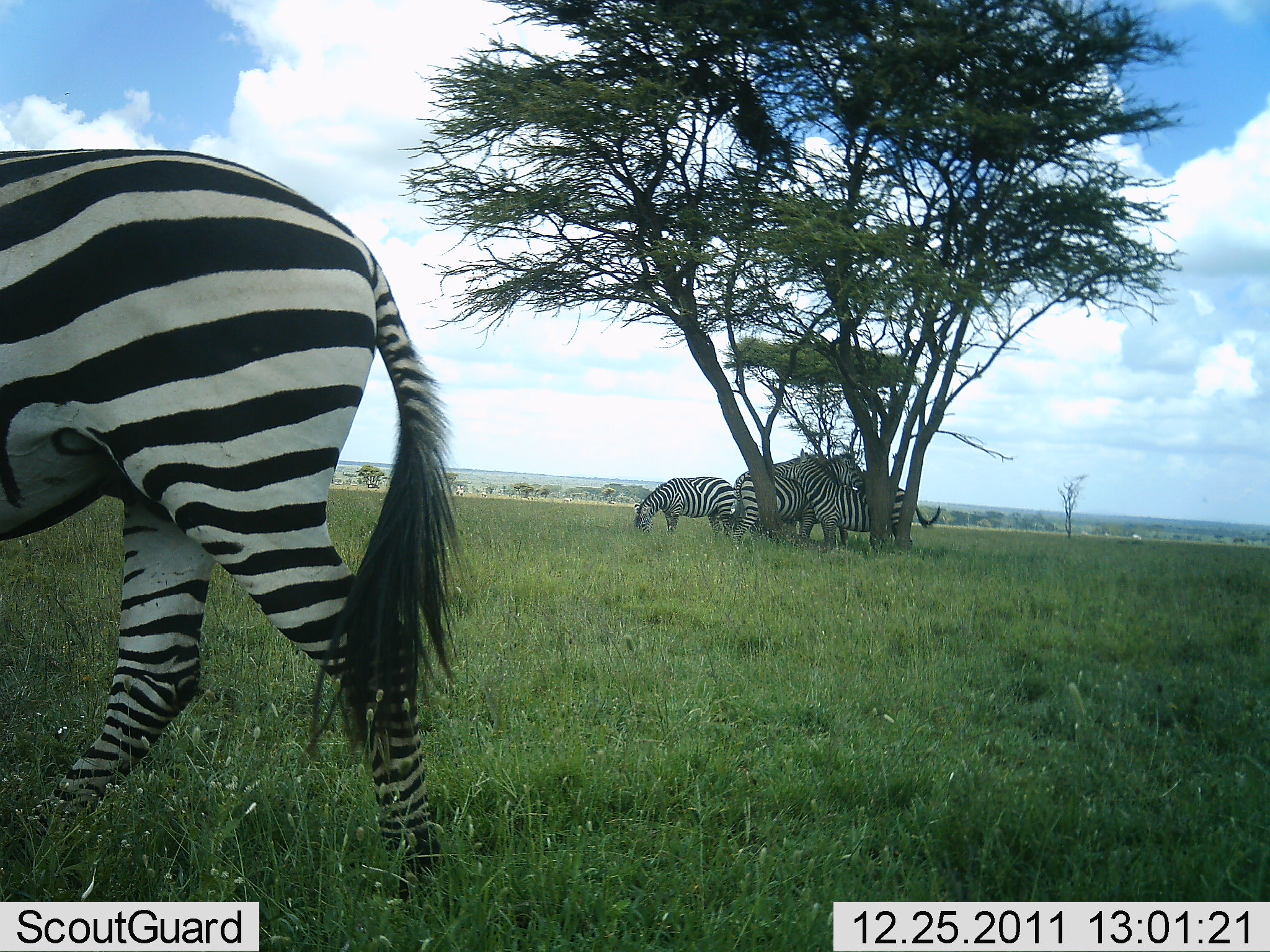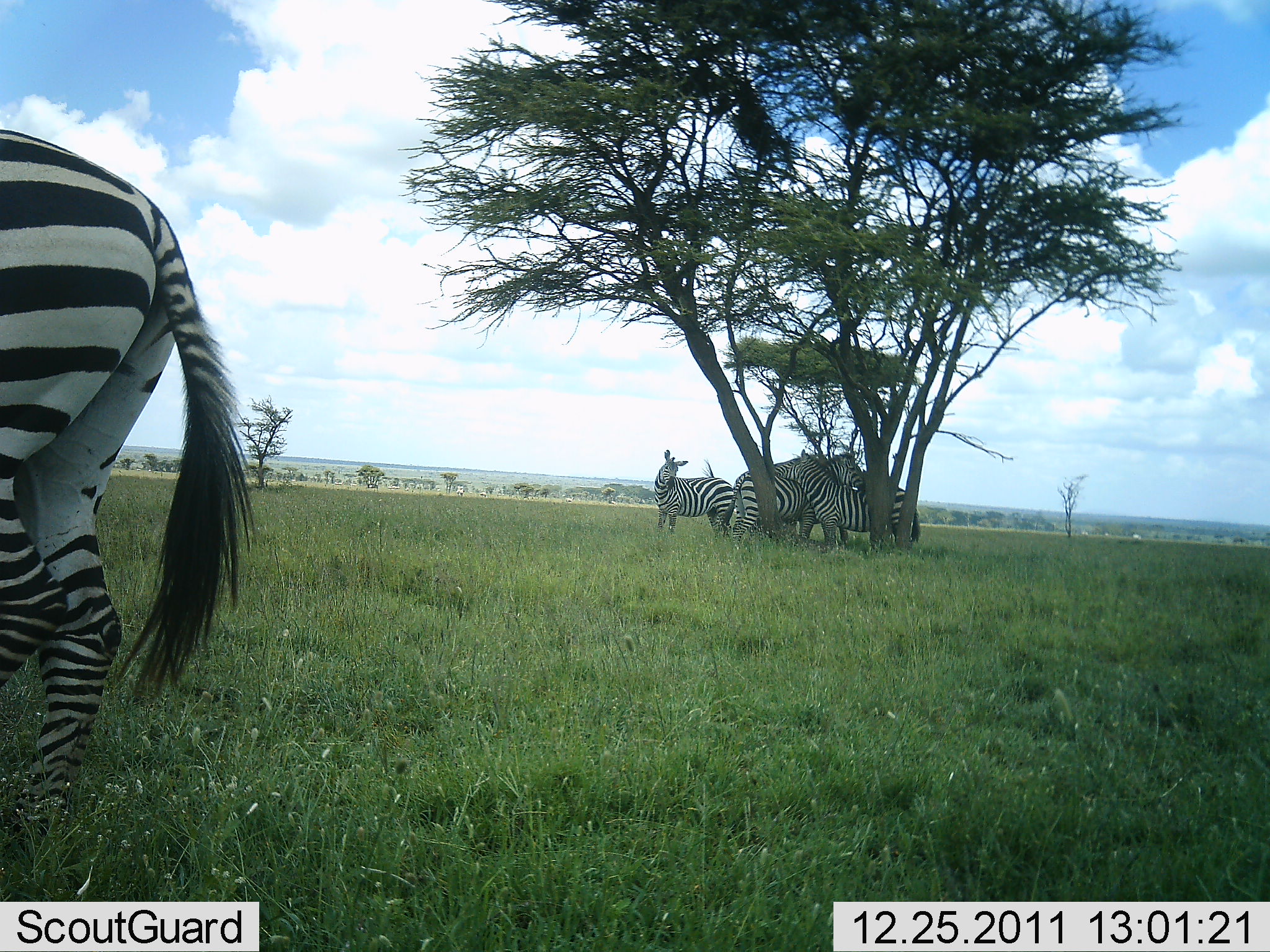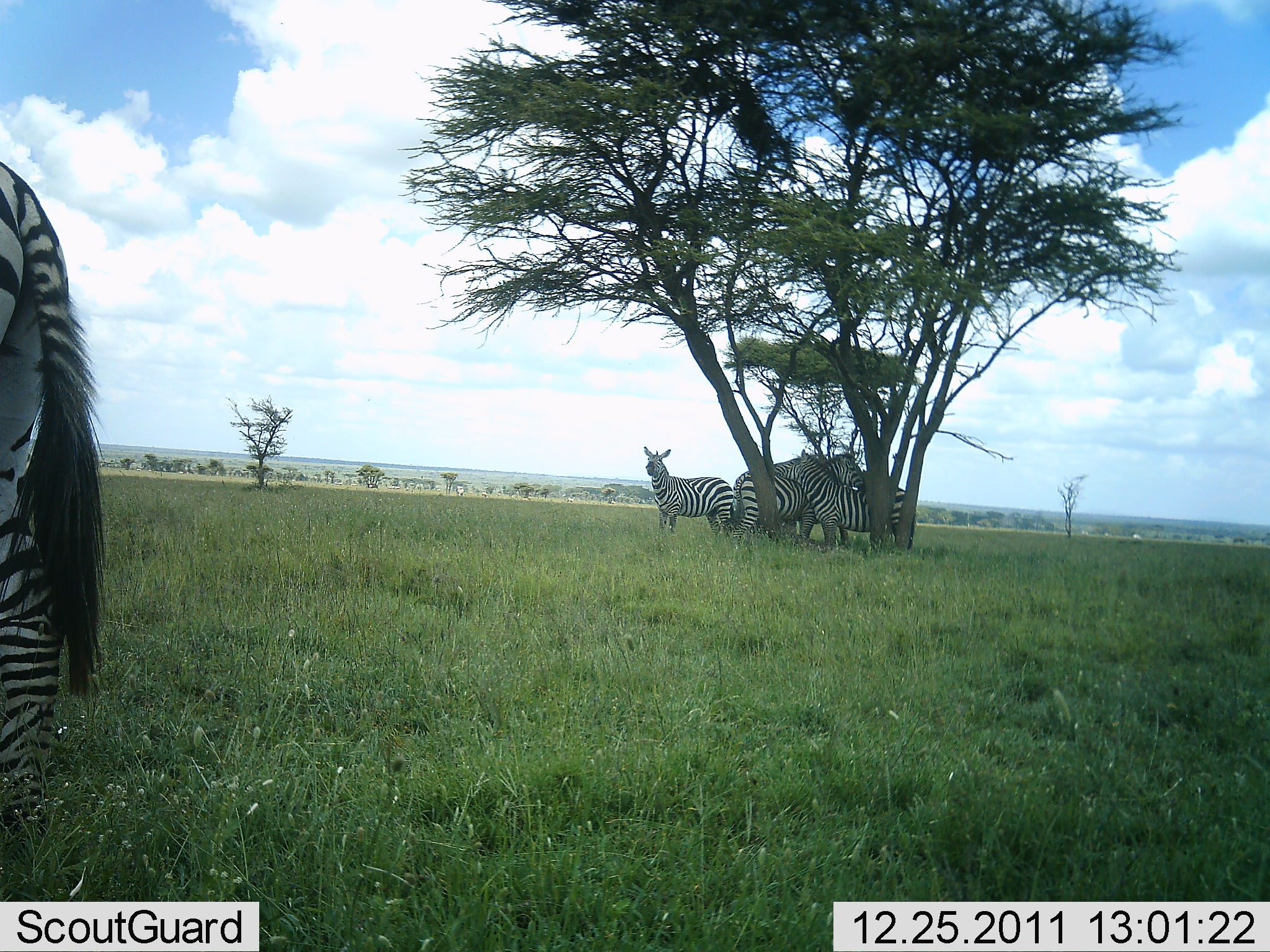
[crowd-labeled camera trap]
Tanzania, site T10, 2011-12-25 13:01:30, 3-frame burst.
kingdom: Animalia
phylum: Chordata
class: Mammalia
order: Perissodactyla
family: Equidae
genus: Equus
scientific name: Equus quagga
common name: plains zebra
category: zebra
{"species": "zebra (plains zebra) (Equus quagga)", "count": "5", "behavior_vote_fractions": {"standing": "77%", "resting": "8%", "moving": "77%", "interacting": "31%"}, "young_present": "8%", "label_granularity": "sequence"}